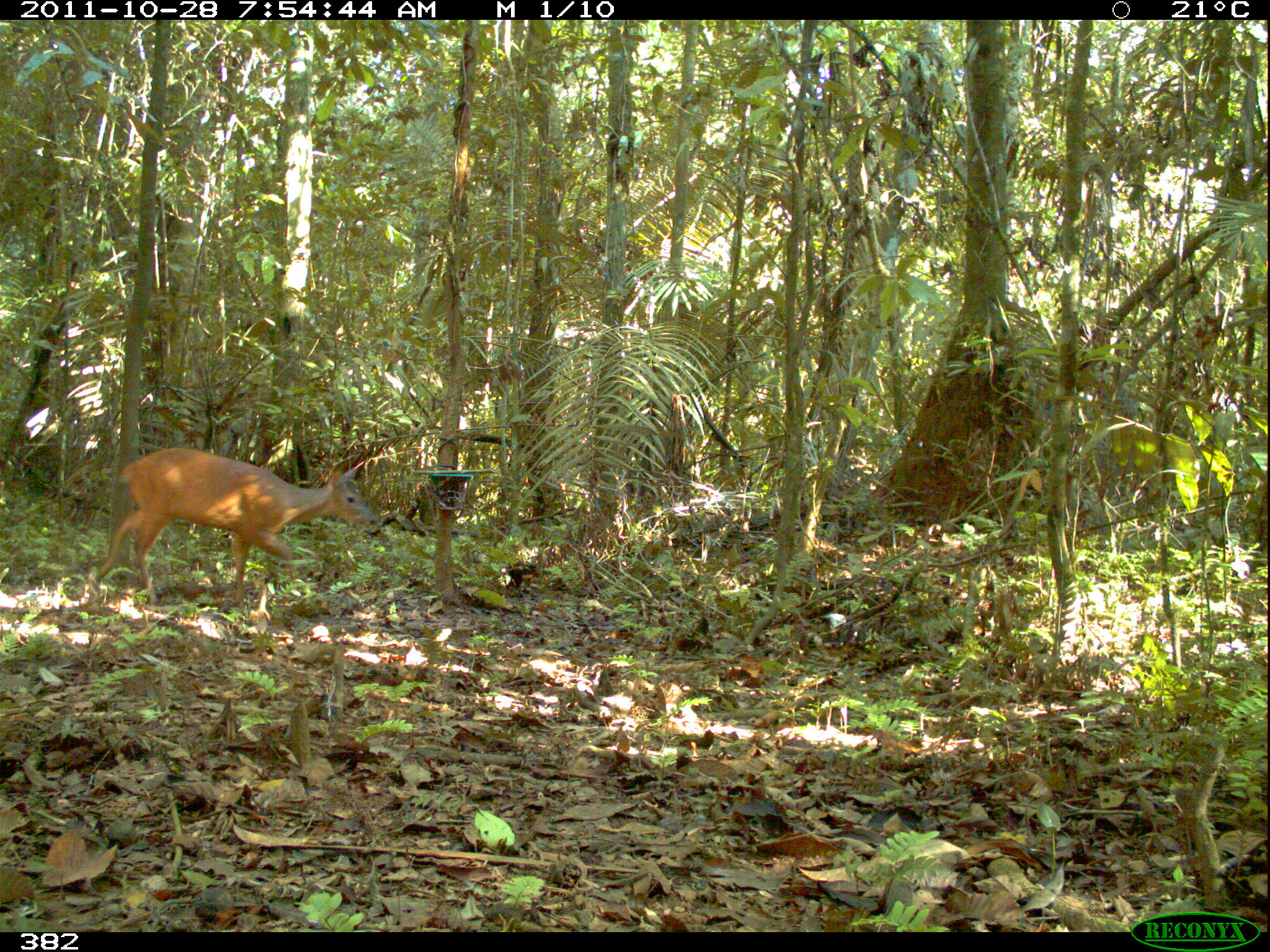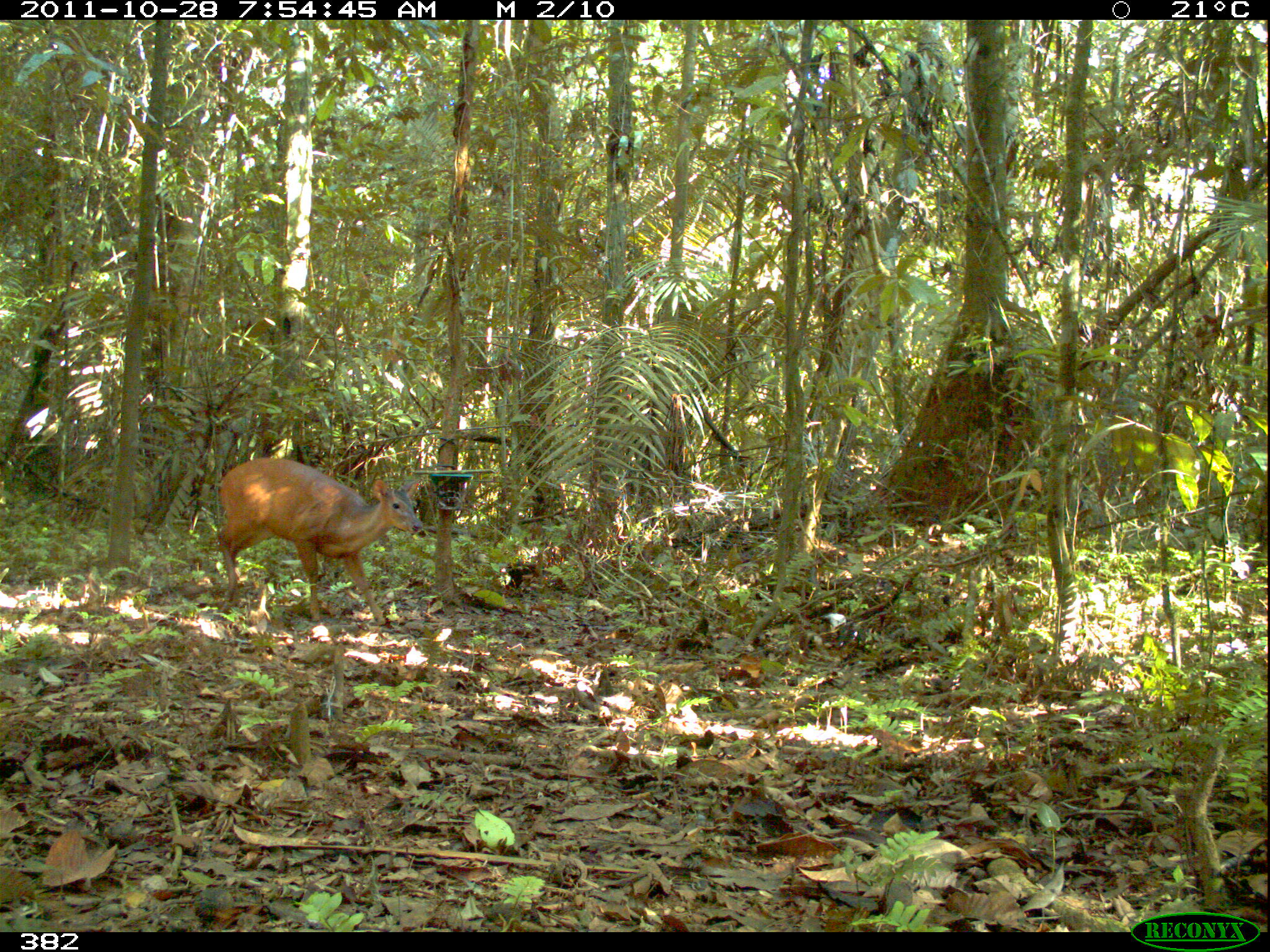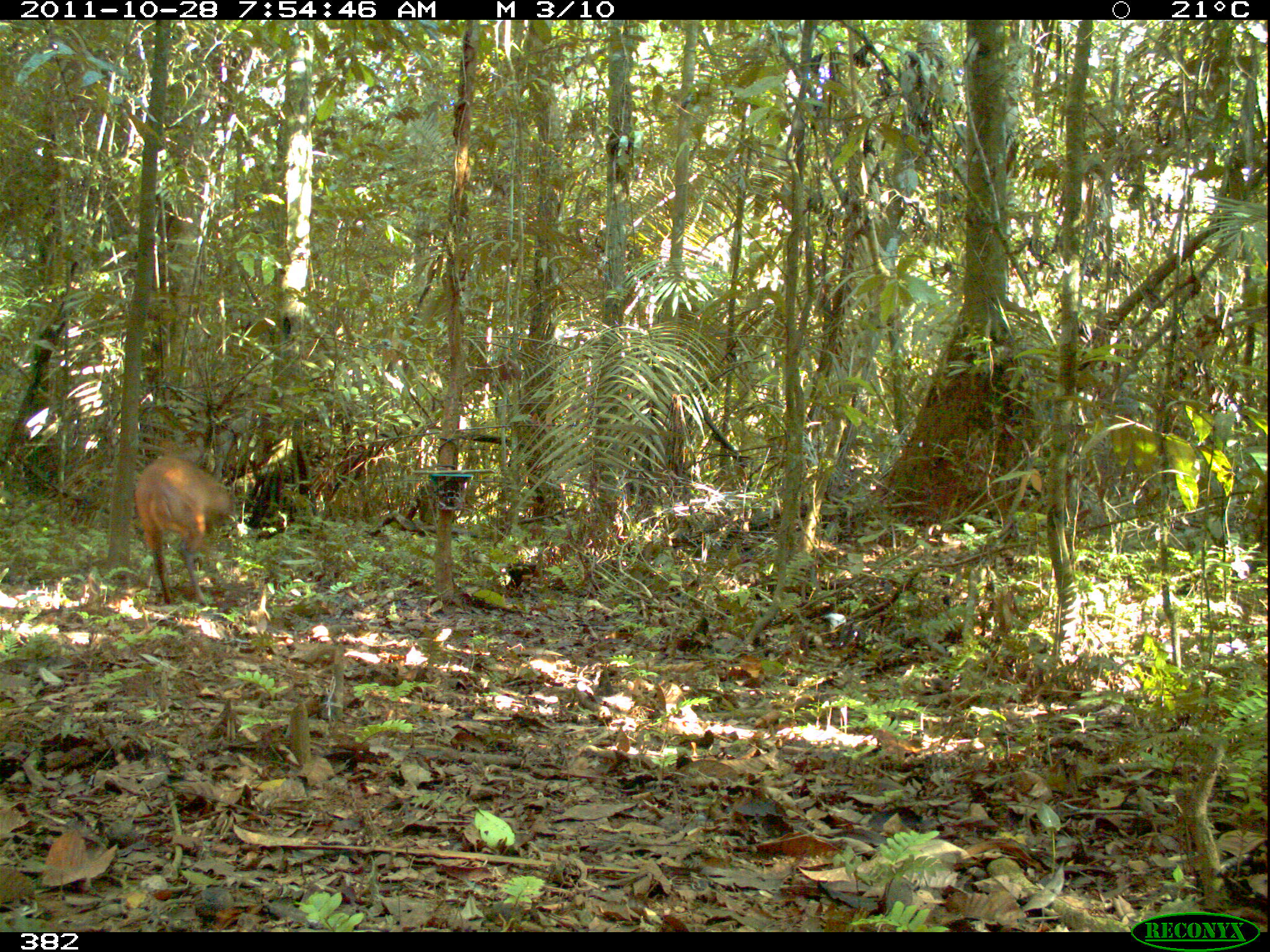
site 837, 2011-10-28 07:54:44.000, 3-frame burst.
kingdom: Animalia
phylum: Chordata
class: Mammalia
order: Artiodactyla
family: Cervidae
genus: Mazama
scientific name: Mazama americana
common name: red brocket